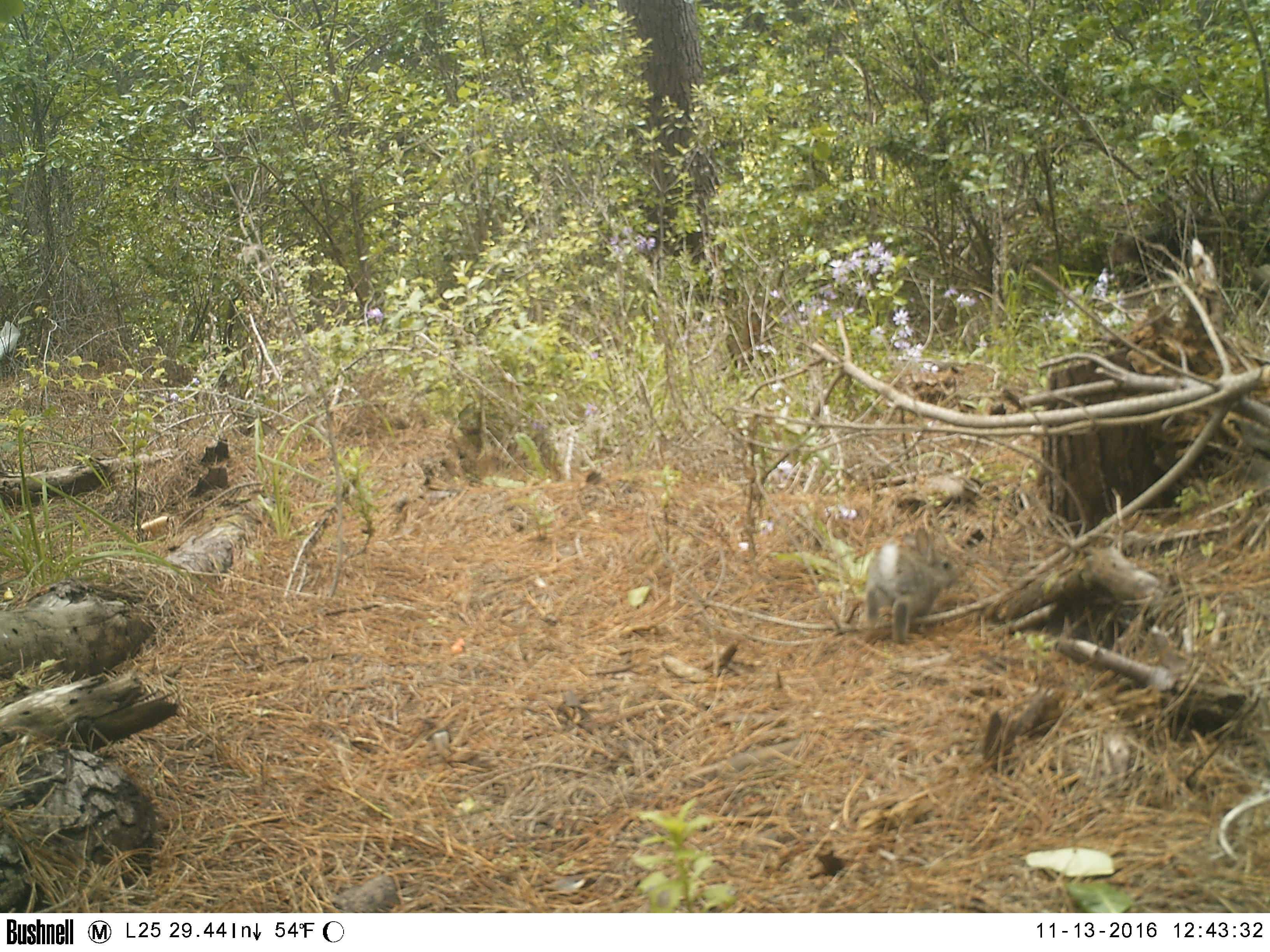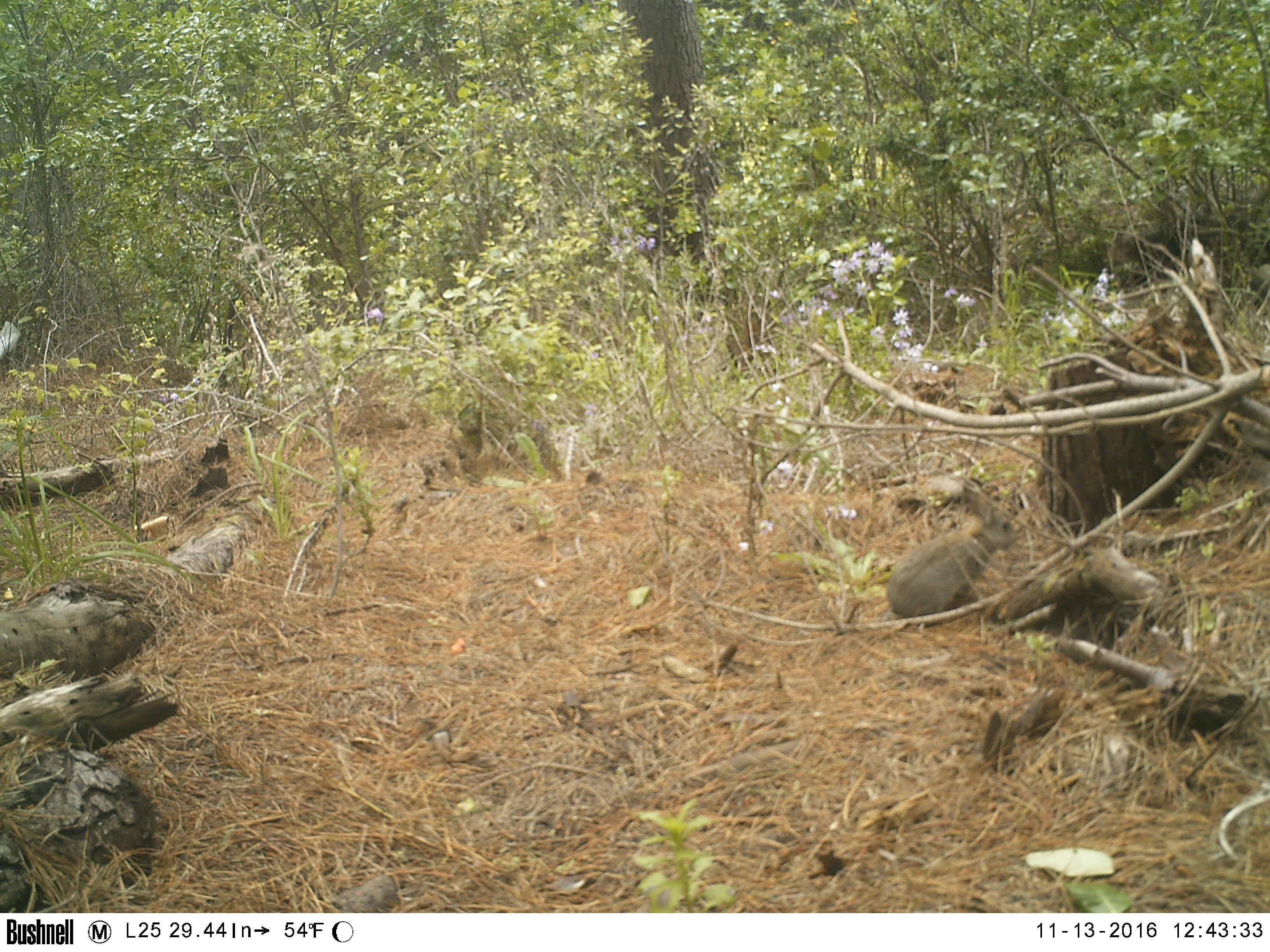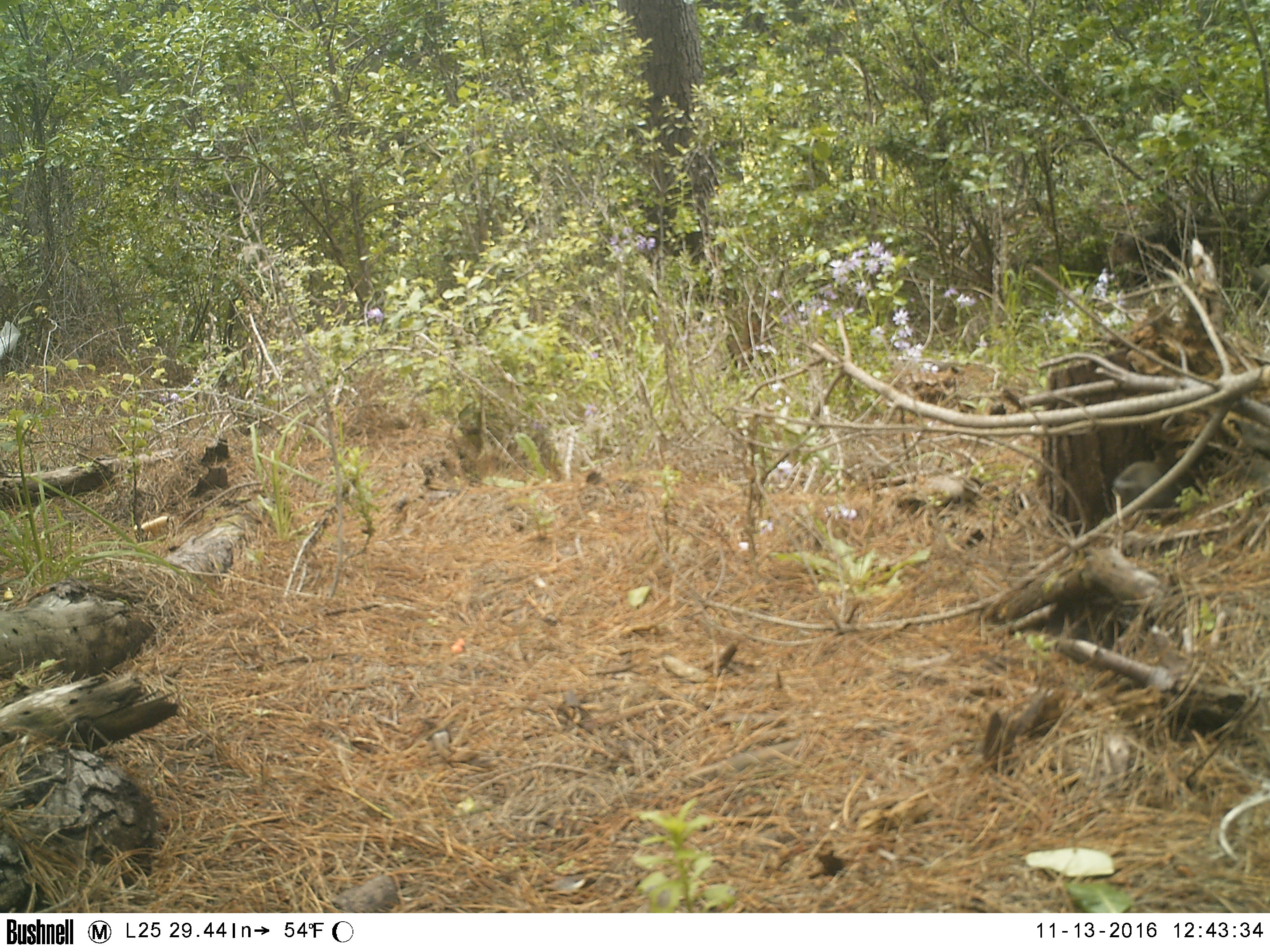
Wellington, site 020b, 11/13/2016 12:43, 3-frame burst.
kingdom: Animalia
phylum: Chordata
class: Mammalia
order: Lagomorpha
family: Leporidae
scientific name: Leporidae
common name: rabbit